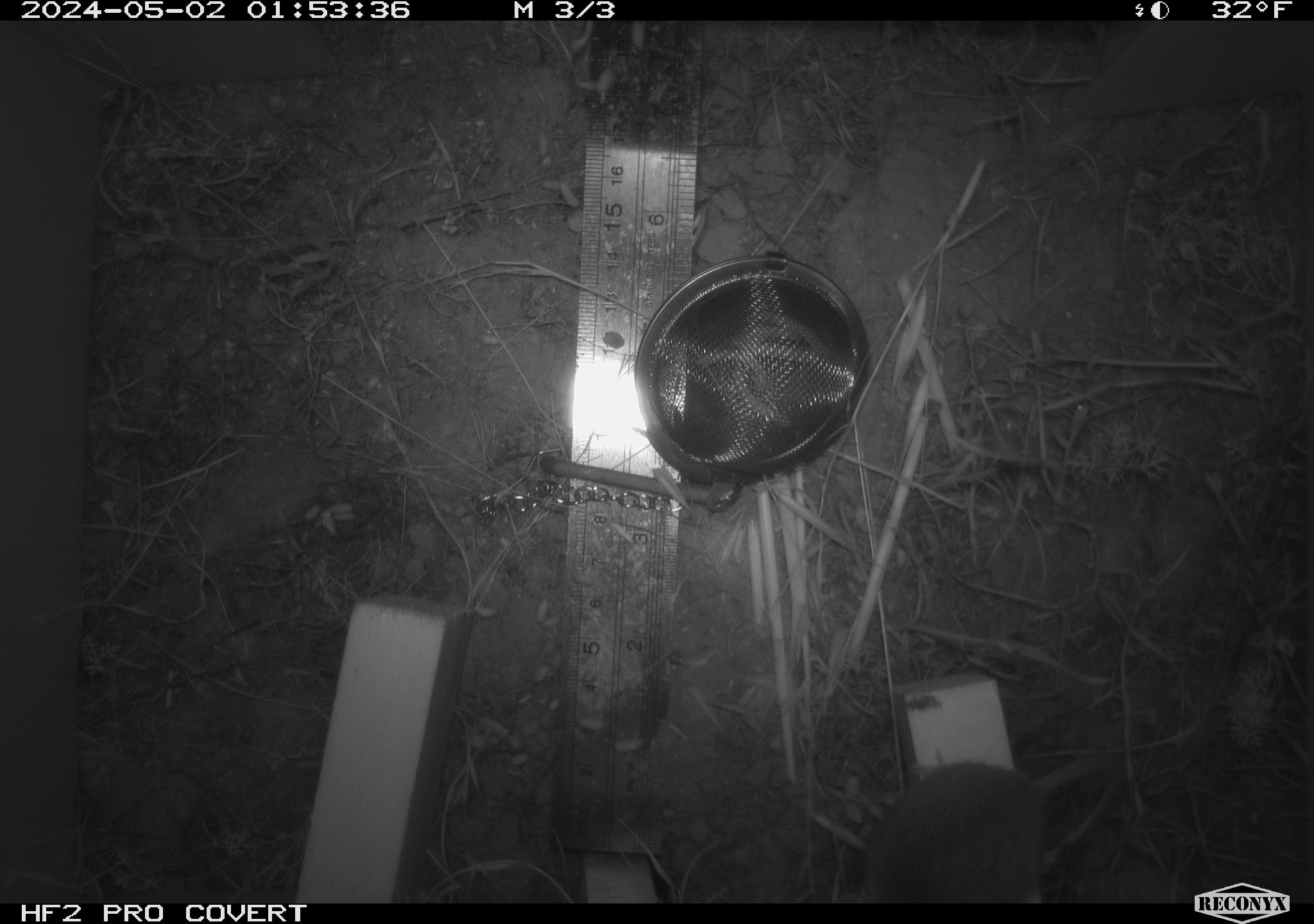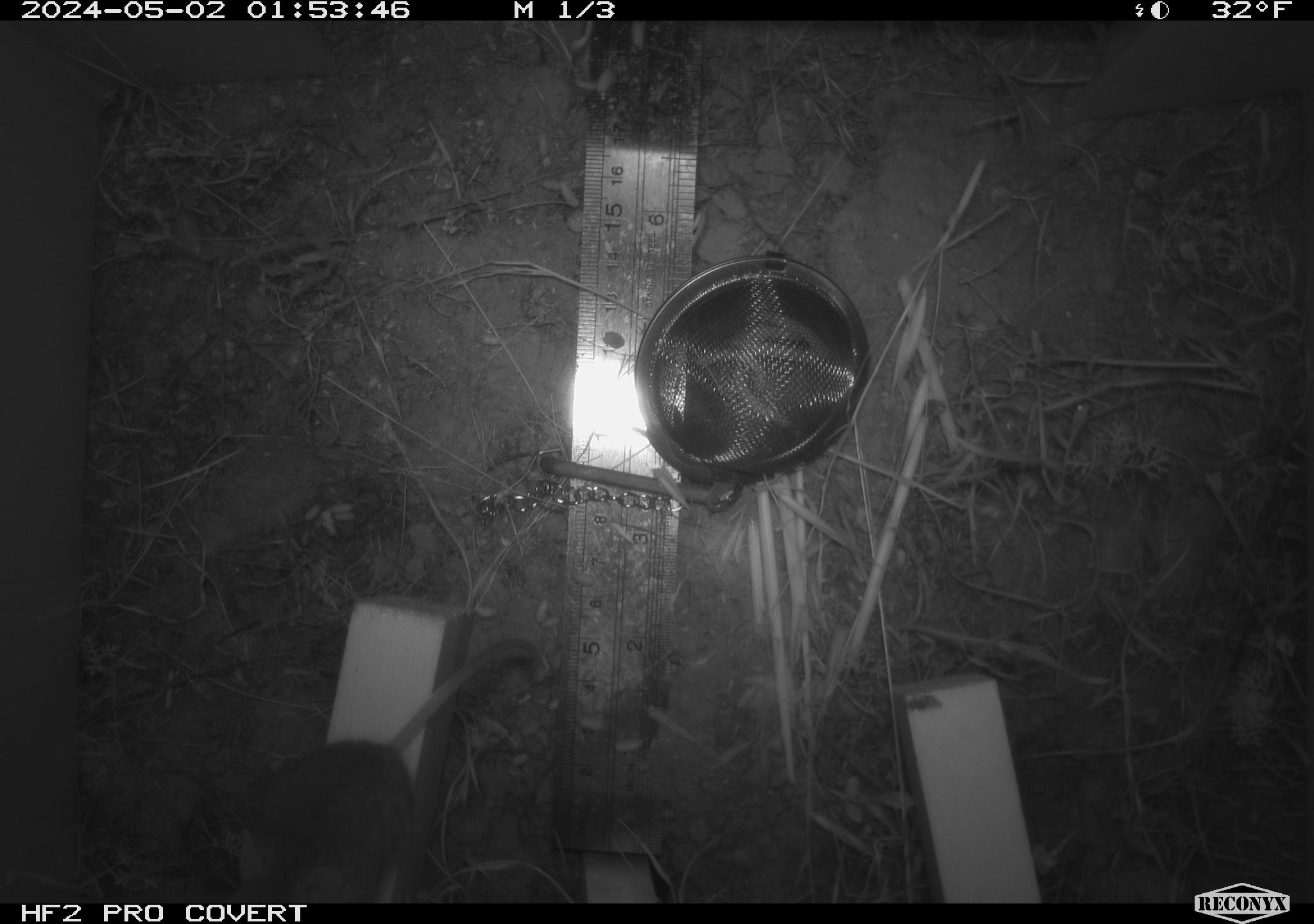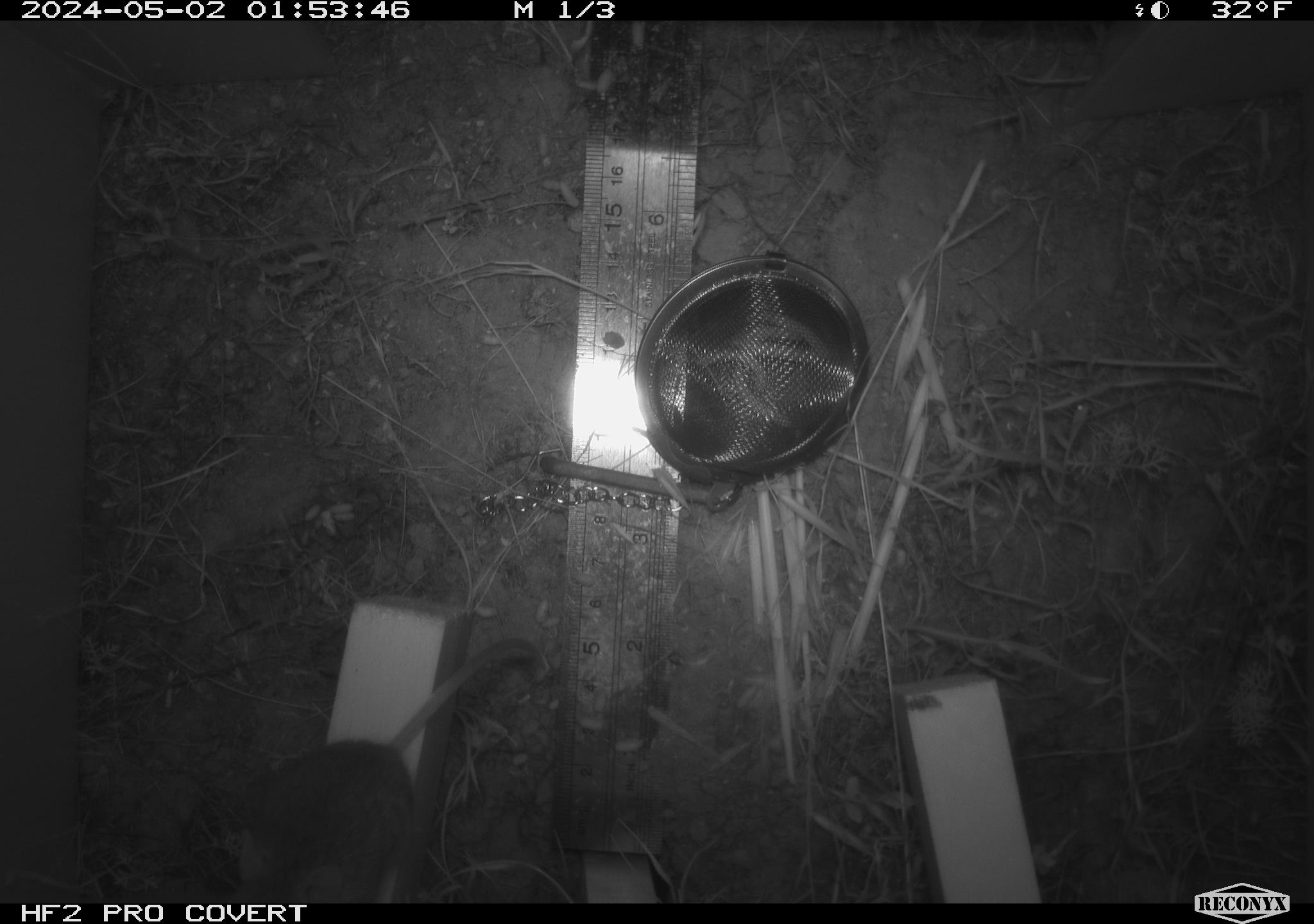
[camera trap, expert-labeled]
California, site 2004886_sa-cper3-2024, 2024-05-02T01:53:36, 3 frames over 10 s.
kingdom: Animalia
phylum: Chordata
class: Mammalia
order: Rodentia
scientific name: Rodentia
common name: rodent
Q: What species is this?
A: Rodent (Rodentia).